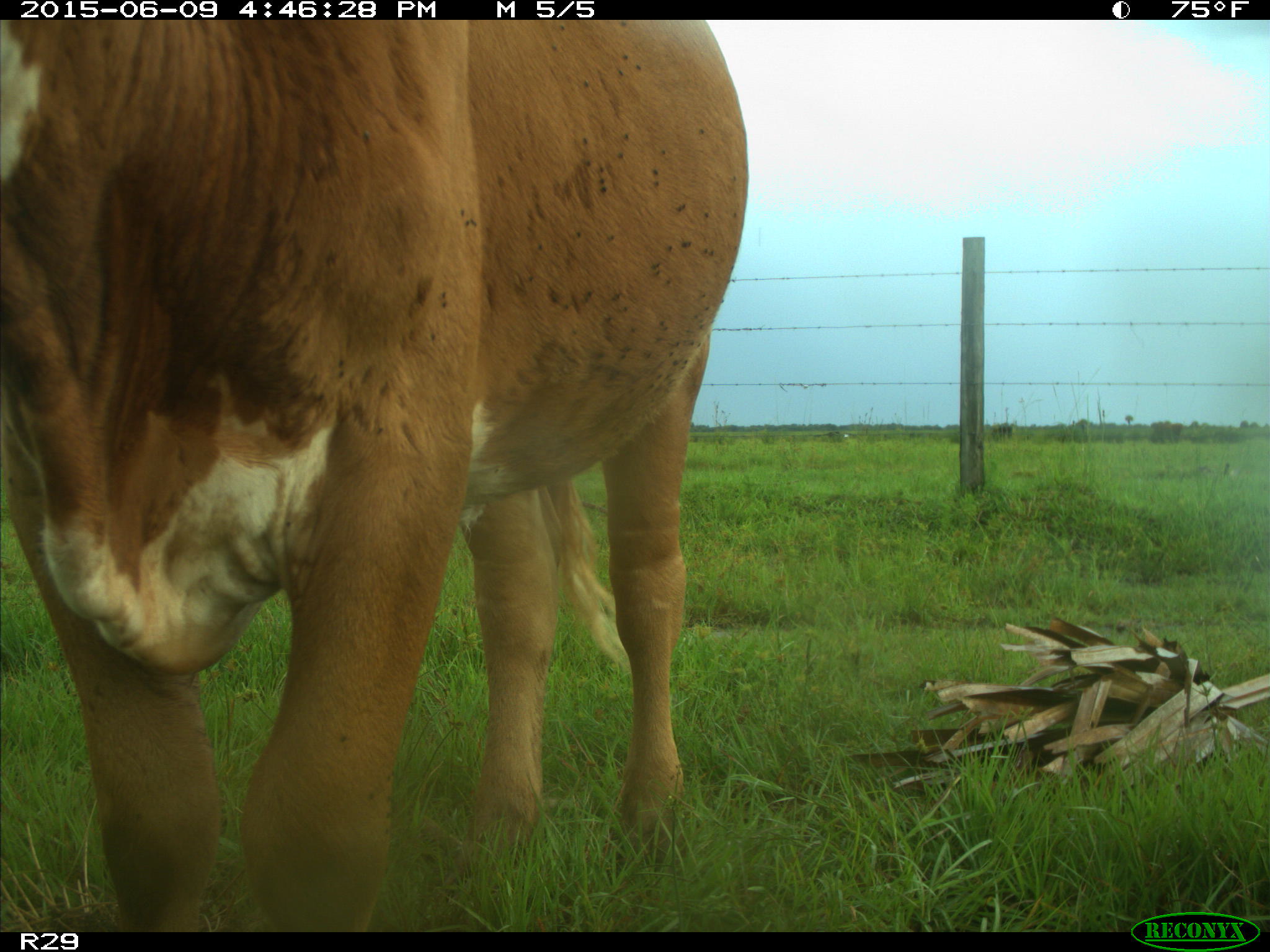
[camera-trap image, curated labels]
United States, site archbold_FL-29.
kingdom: Animalia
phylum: Chordata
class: Mammalia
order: Artiodactyla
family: Bovidae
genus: Bos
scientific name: Bos taurus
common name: domestic cow